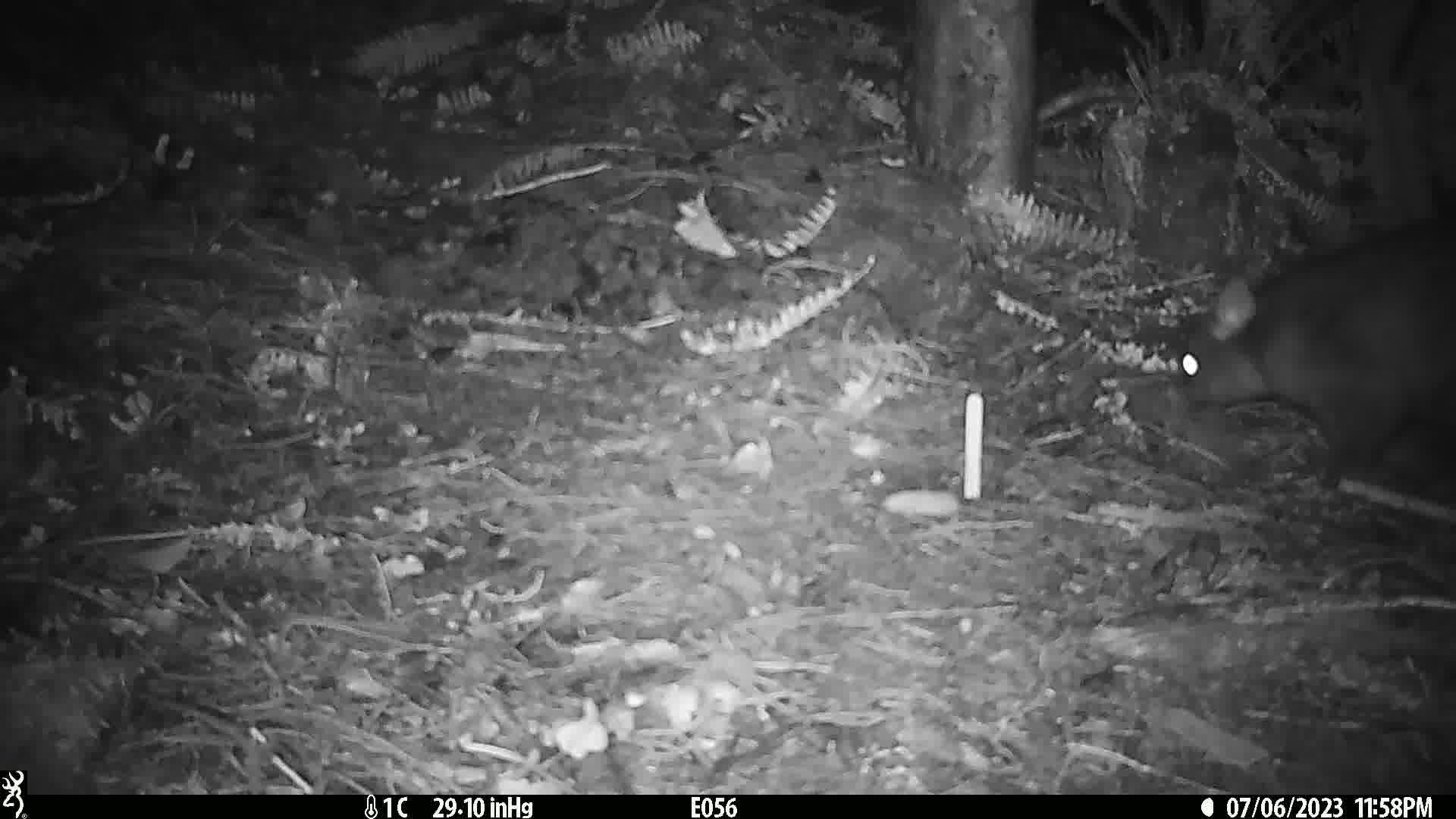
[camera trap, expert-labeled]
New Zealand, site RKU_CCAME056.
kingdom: Animalia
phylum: Chordata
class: Mammalia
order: Diprotodontia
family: Phalangeridae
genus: Trichosurus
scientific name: Trichosurus vulpecula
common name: common brushtail possum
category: possum